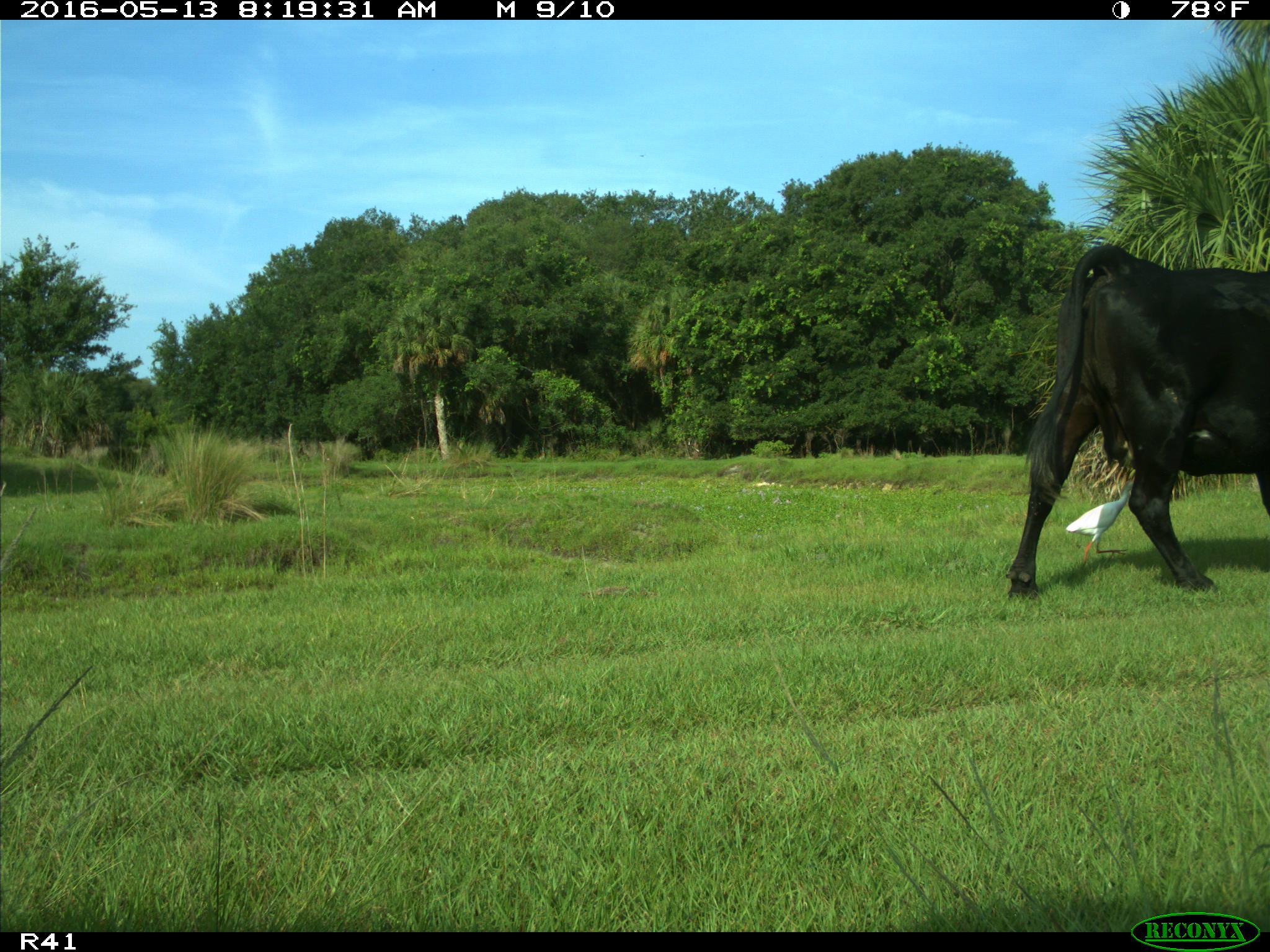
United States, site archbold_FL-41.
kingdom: Animalia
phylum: Chordata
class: Mammalia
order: Artiodactyla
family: Bovidae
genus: Bos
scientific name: Bos taurus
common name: domestic cow